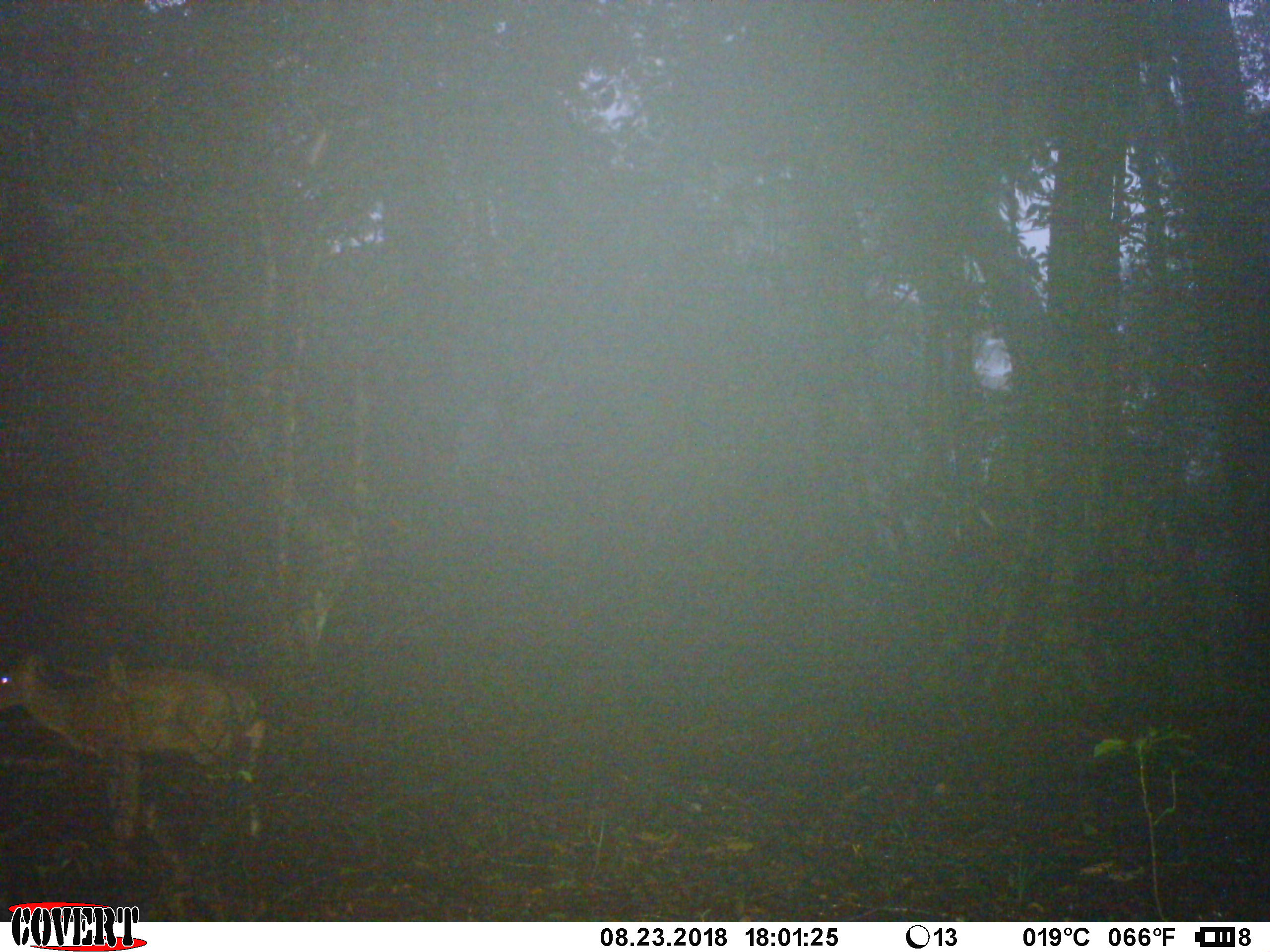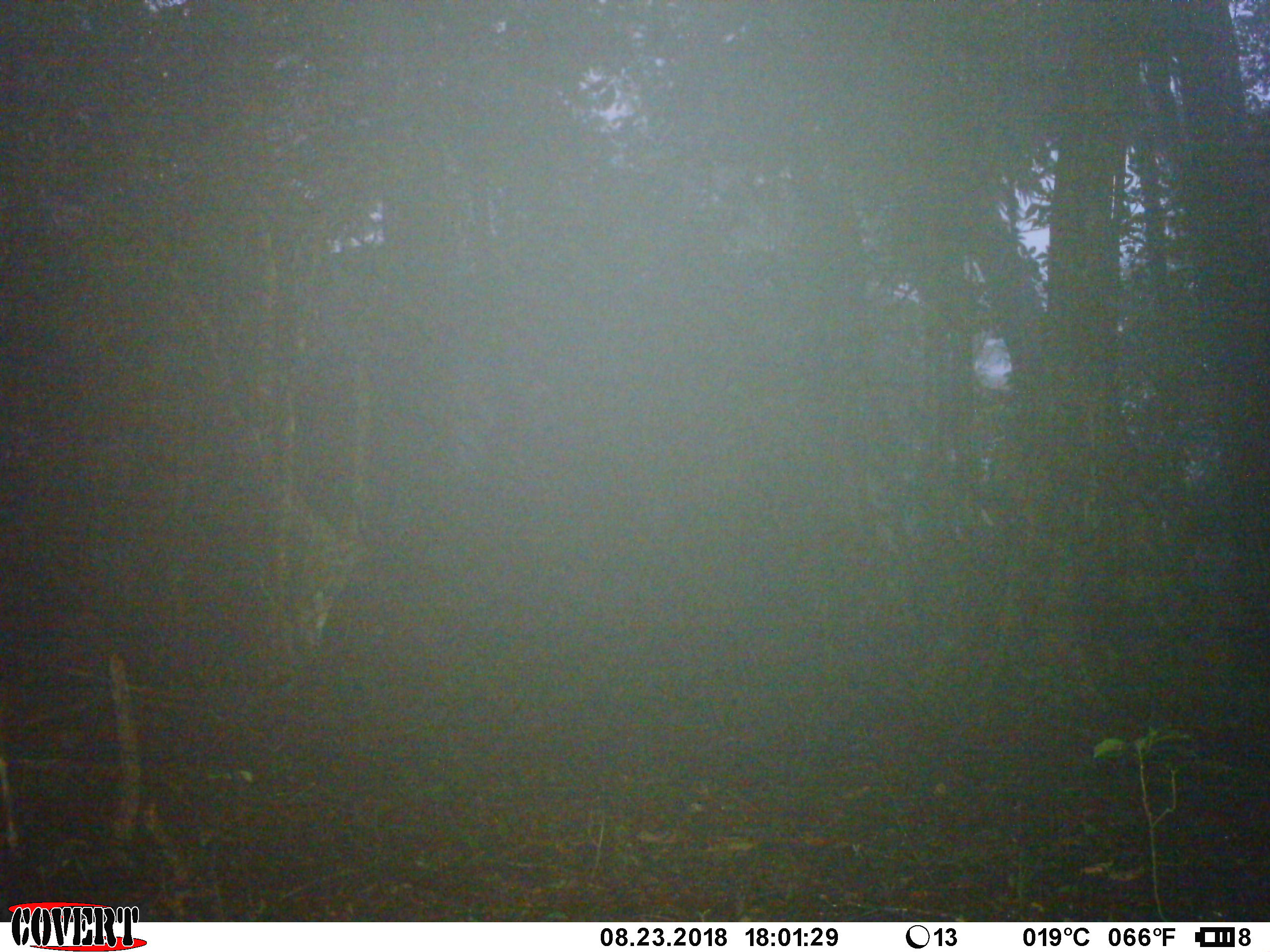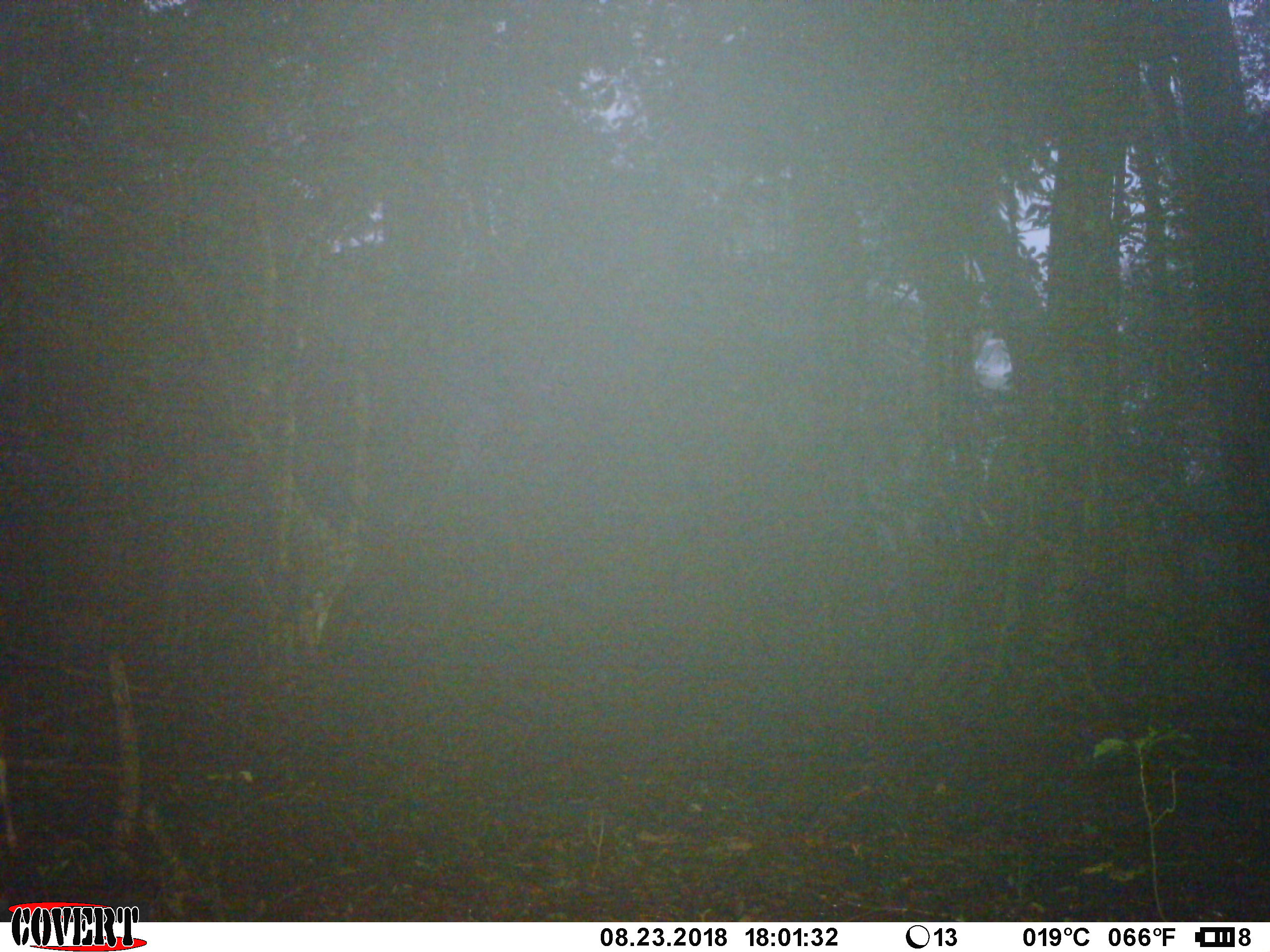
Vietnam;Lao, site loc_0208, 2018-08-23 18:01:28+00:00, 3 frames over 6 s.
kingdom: Animalia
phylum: Chordata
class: Mammalia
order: Artiodactyla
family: Cervidae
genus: Muntiacus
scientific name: Muntiacus rooseveltorum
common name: roosevelt's muntjac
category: roosevelts muntjac group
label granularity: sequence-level